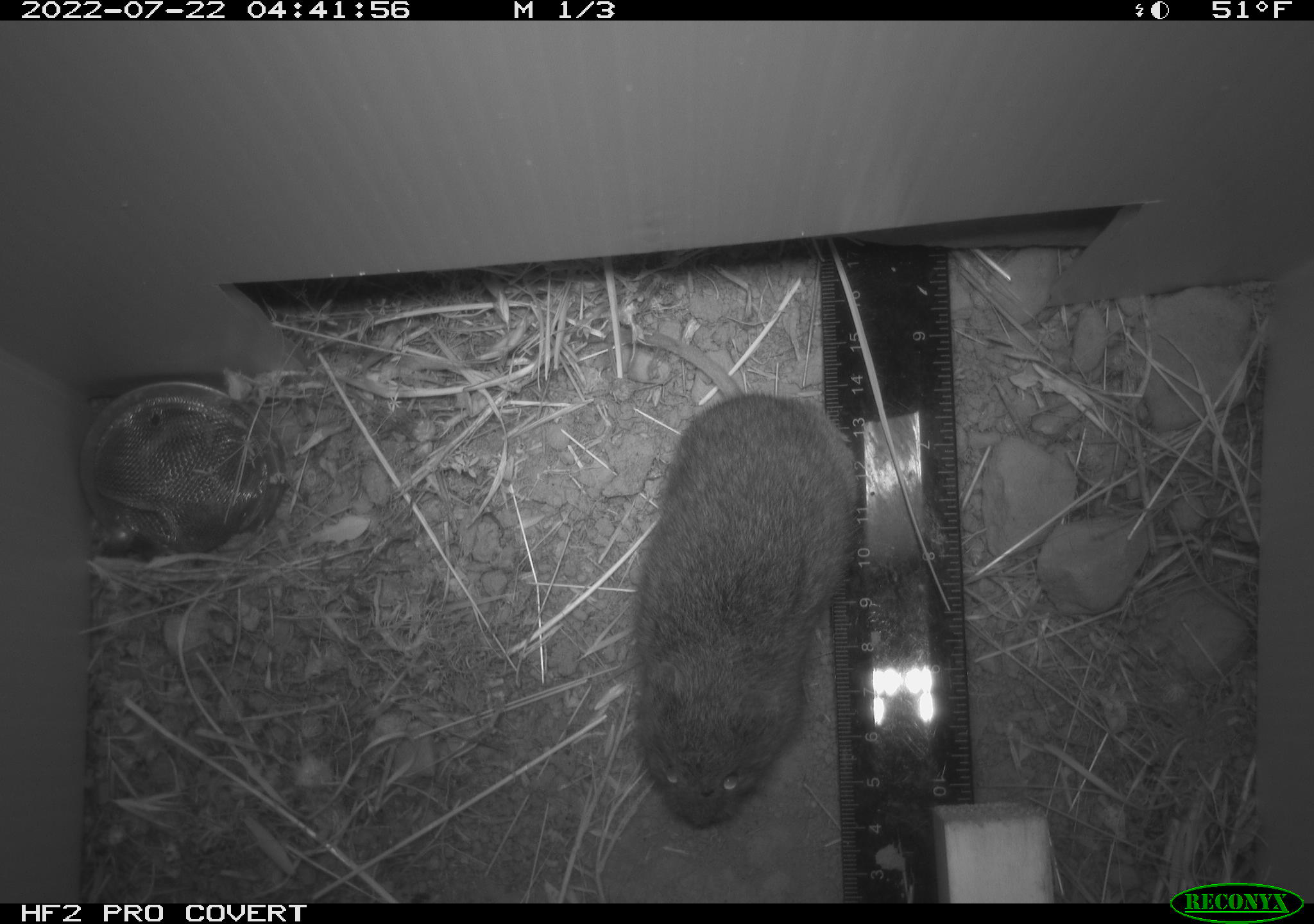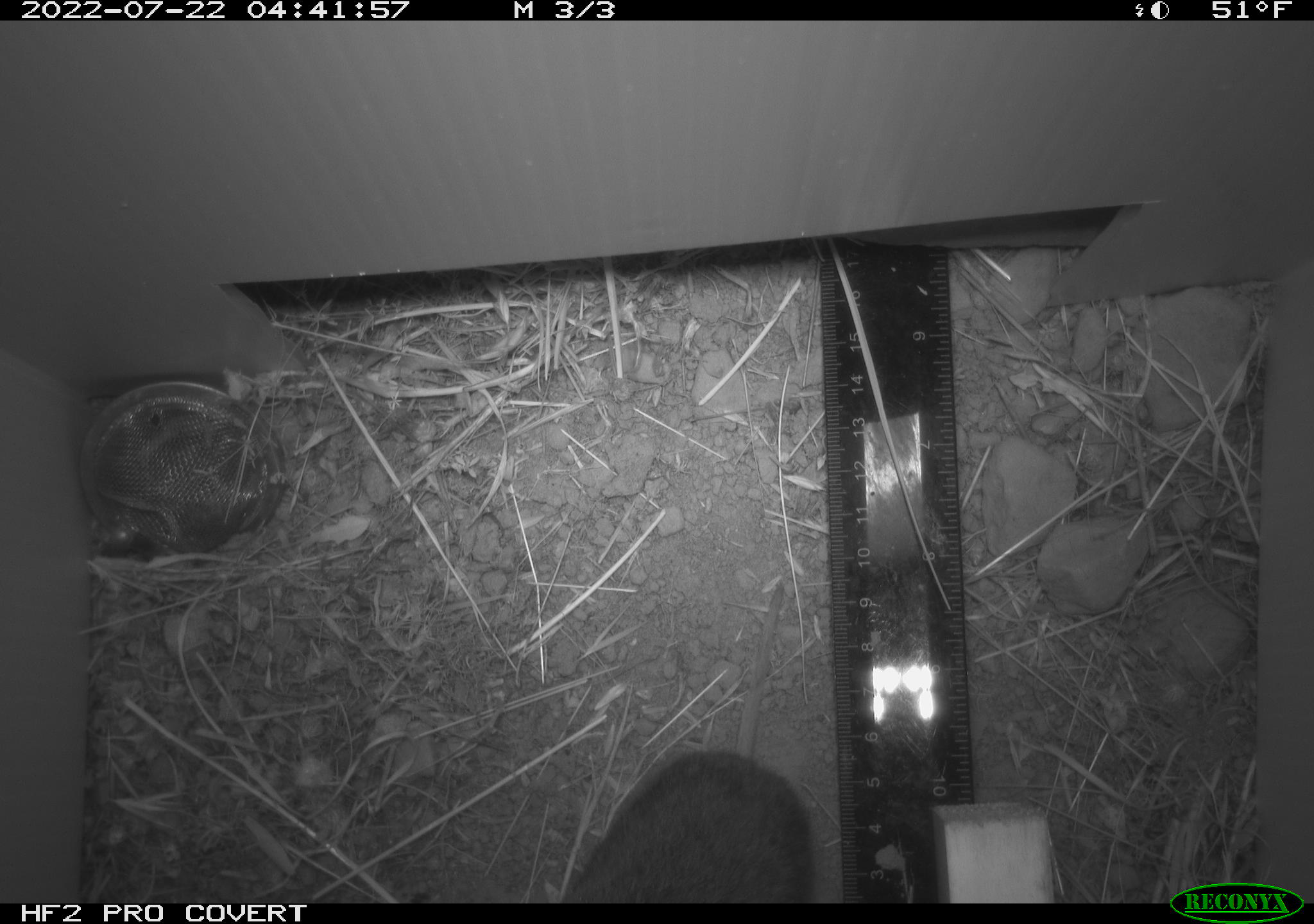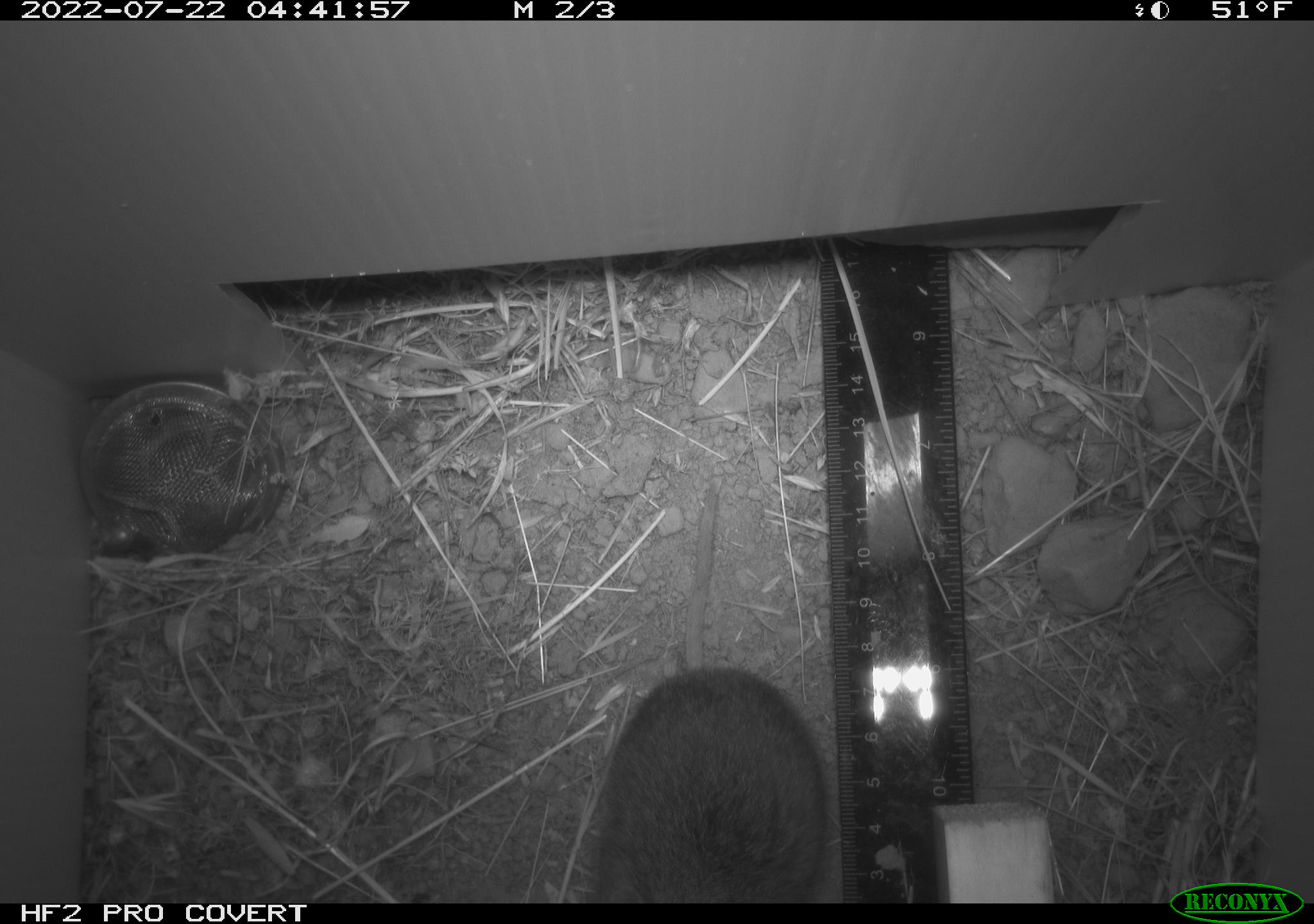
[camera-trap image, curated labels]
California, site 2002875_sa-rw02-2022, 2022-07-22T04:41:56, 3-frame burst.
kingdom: Animalia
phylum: Chordata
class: Mammalia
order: Rodentia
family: Cricetidae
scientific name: Arvicolinae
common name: voles, lemmings, and muskrats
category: arvicolinae subfamily